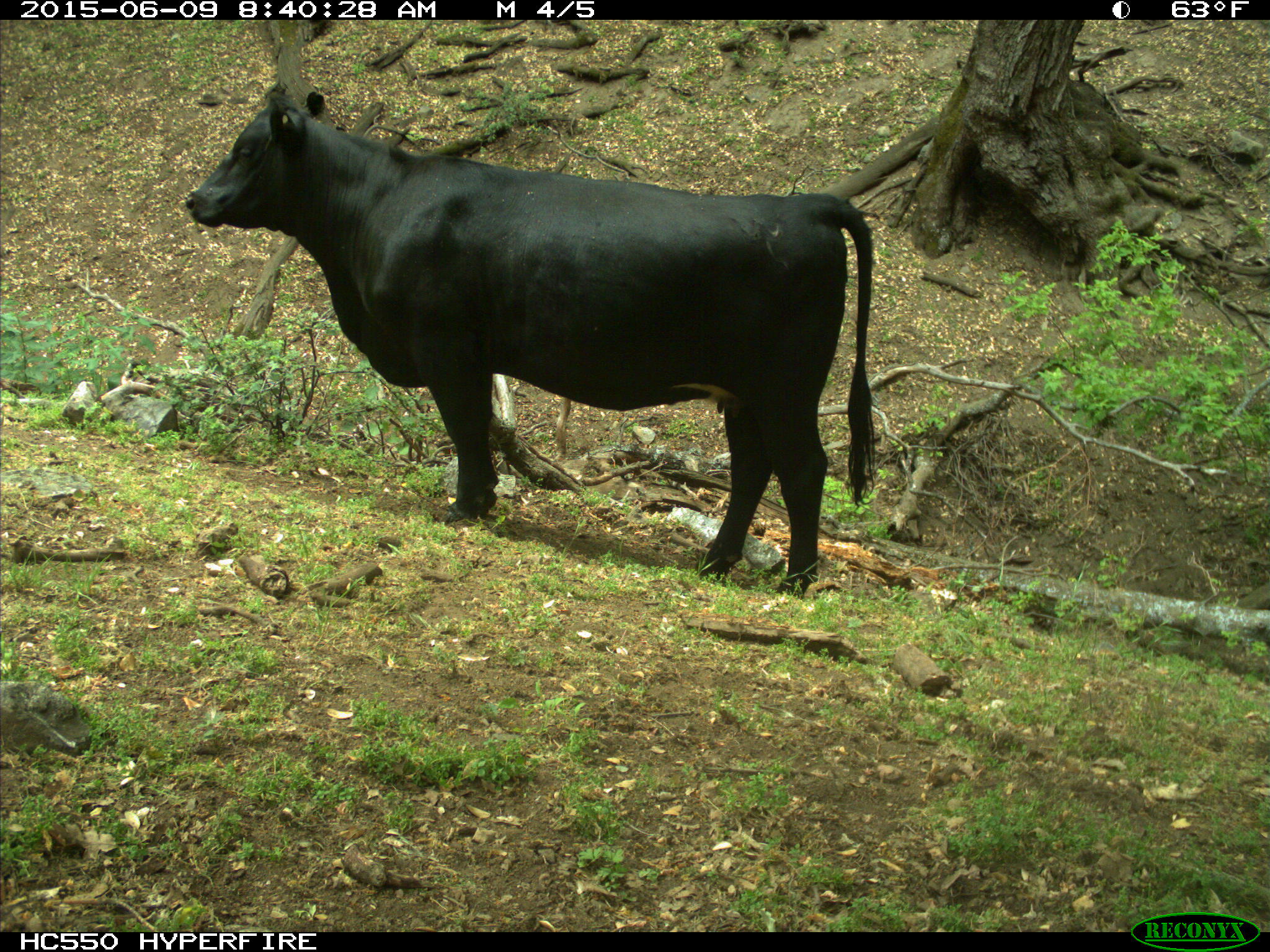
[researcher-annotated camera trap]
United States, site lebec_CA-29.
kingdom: Animalia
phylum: Chordata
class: Mammalia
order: Artiodactyla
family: Bovidae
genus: Bos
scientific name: Bos taurus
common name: domestic cow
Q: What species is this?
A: Bos taurus (domestic cow).